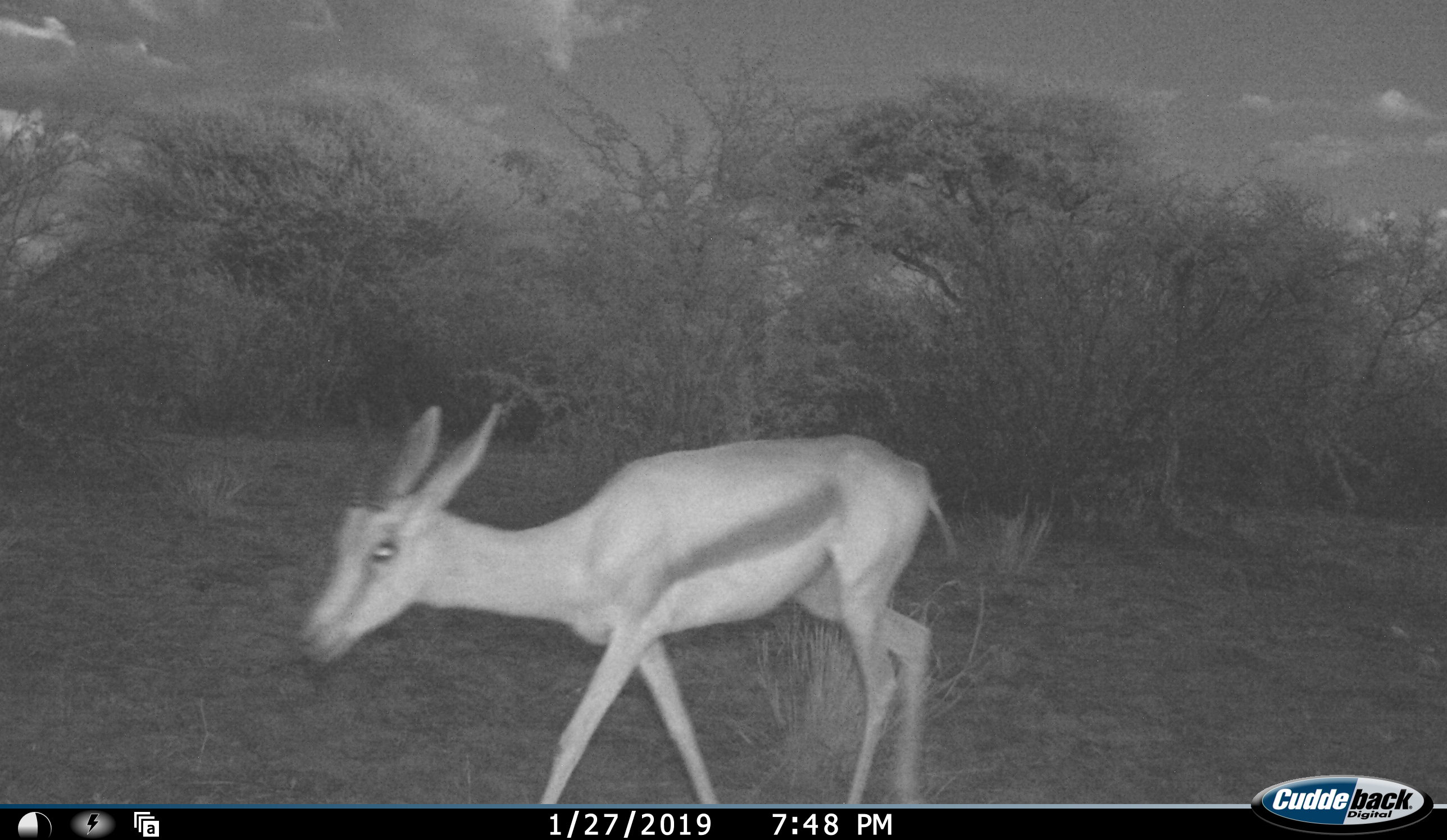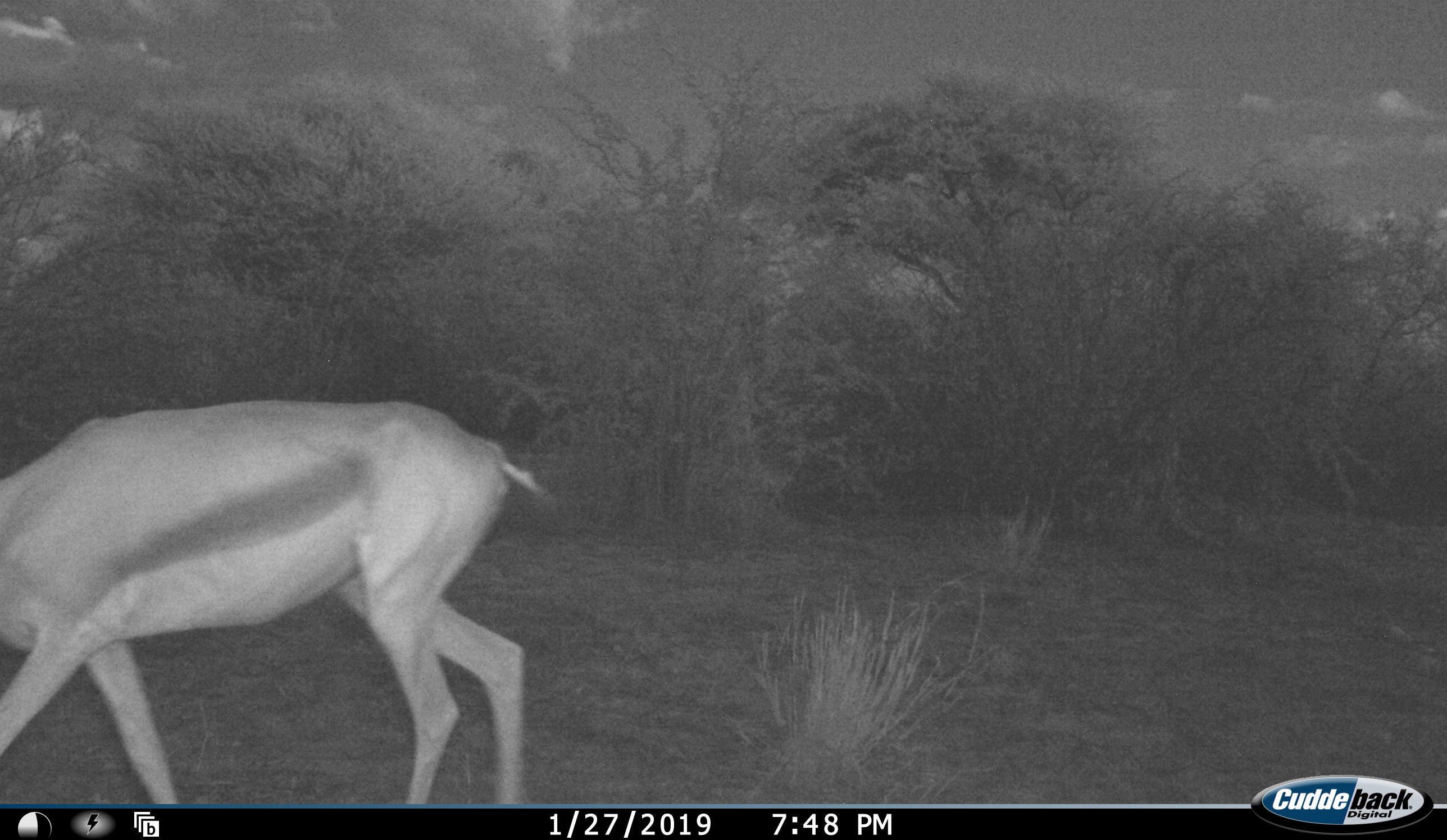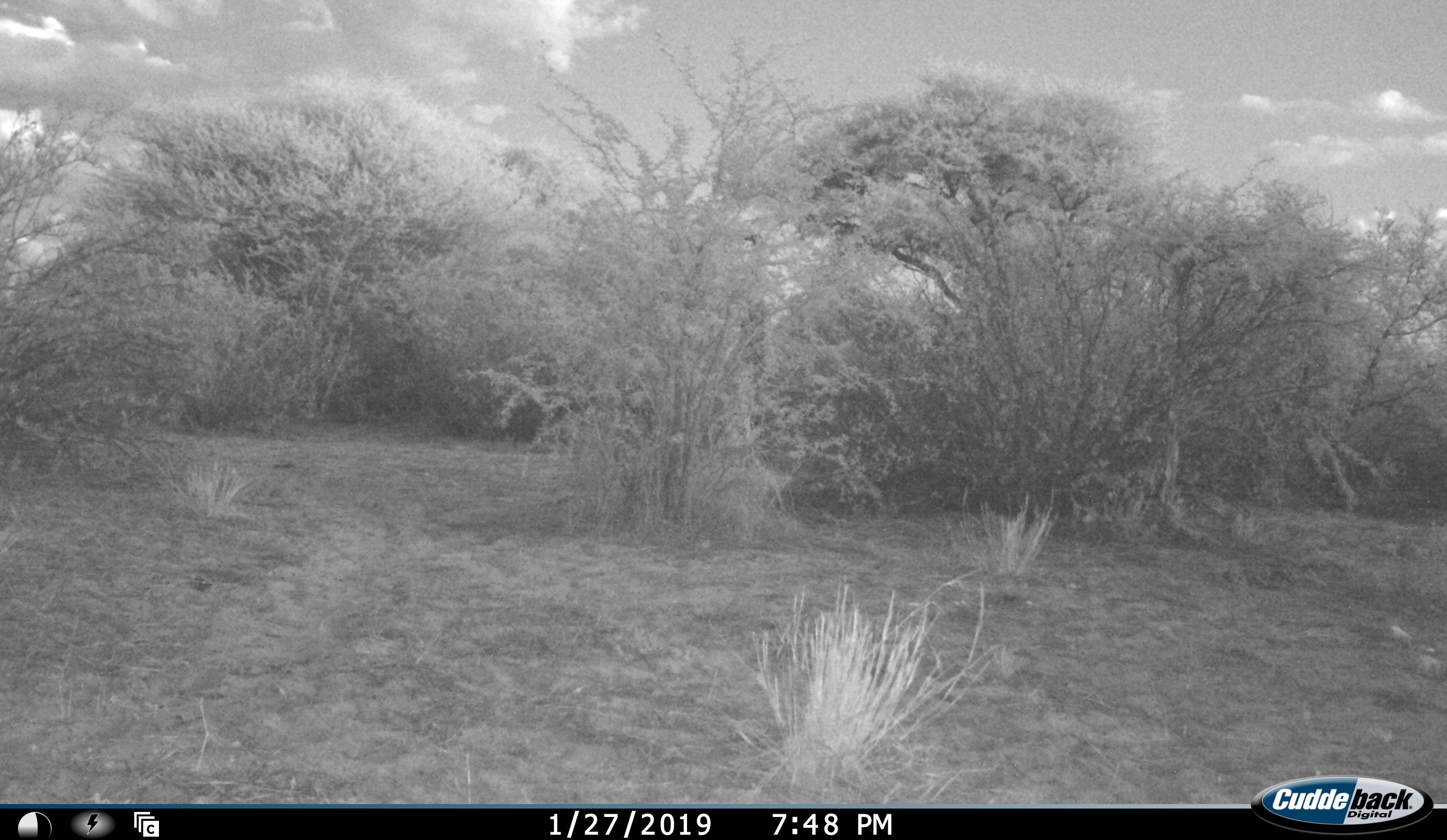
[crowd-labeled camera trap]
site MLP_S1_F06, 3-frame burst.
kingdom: Animalia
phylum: Chordata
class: Mammalia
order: Artiodactyla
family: Bovidae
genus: Antidorcas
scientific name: Antidorcas marsupialis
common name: springbok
Springbok (Antidorcas marsupialis), count 1. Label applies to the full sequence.